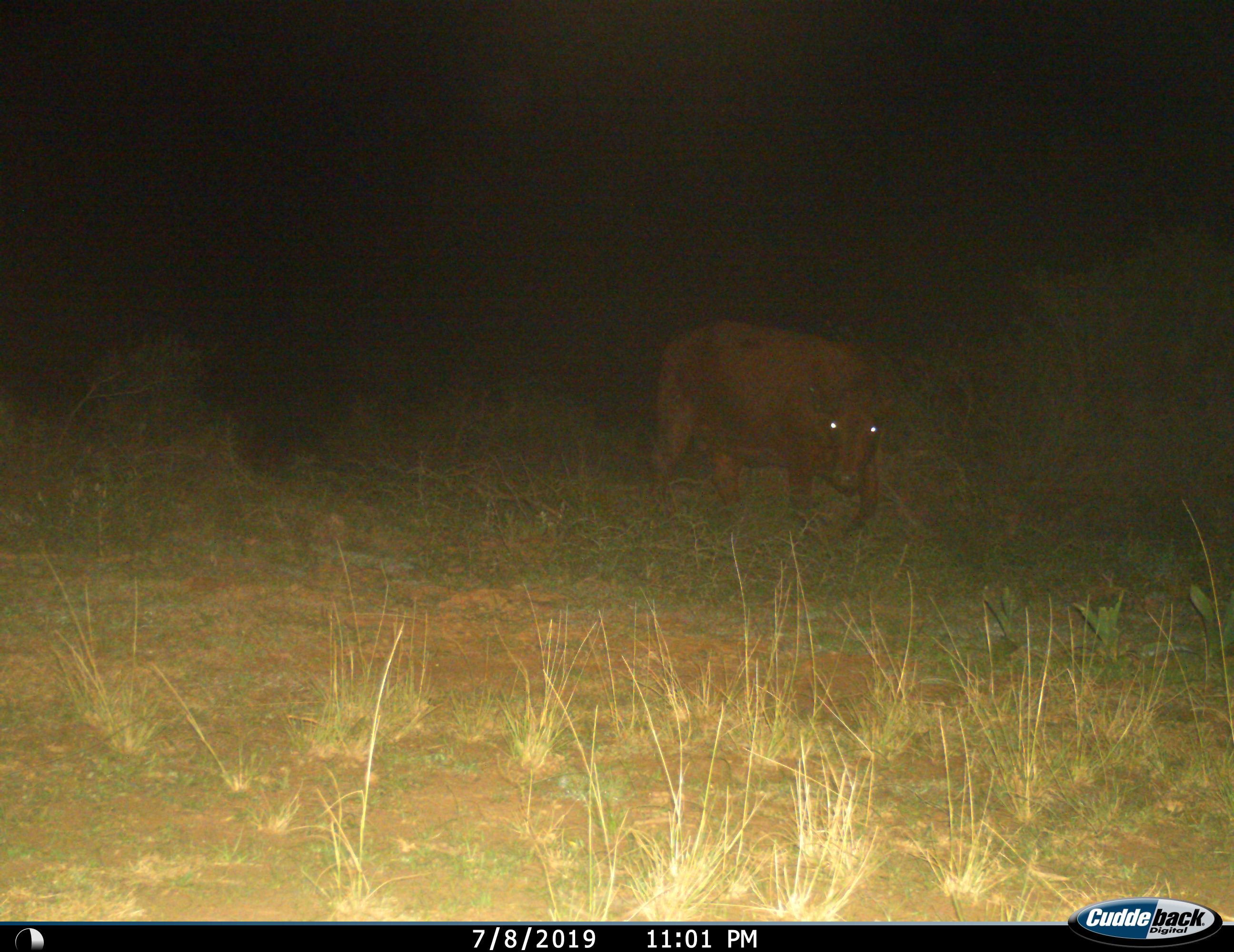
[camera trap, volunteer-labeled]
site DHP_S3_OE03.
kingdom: Animalia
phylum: Chordata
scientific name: Vertebrata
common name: domestic animal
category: domesticanimal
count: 1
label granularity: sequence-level